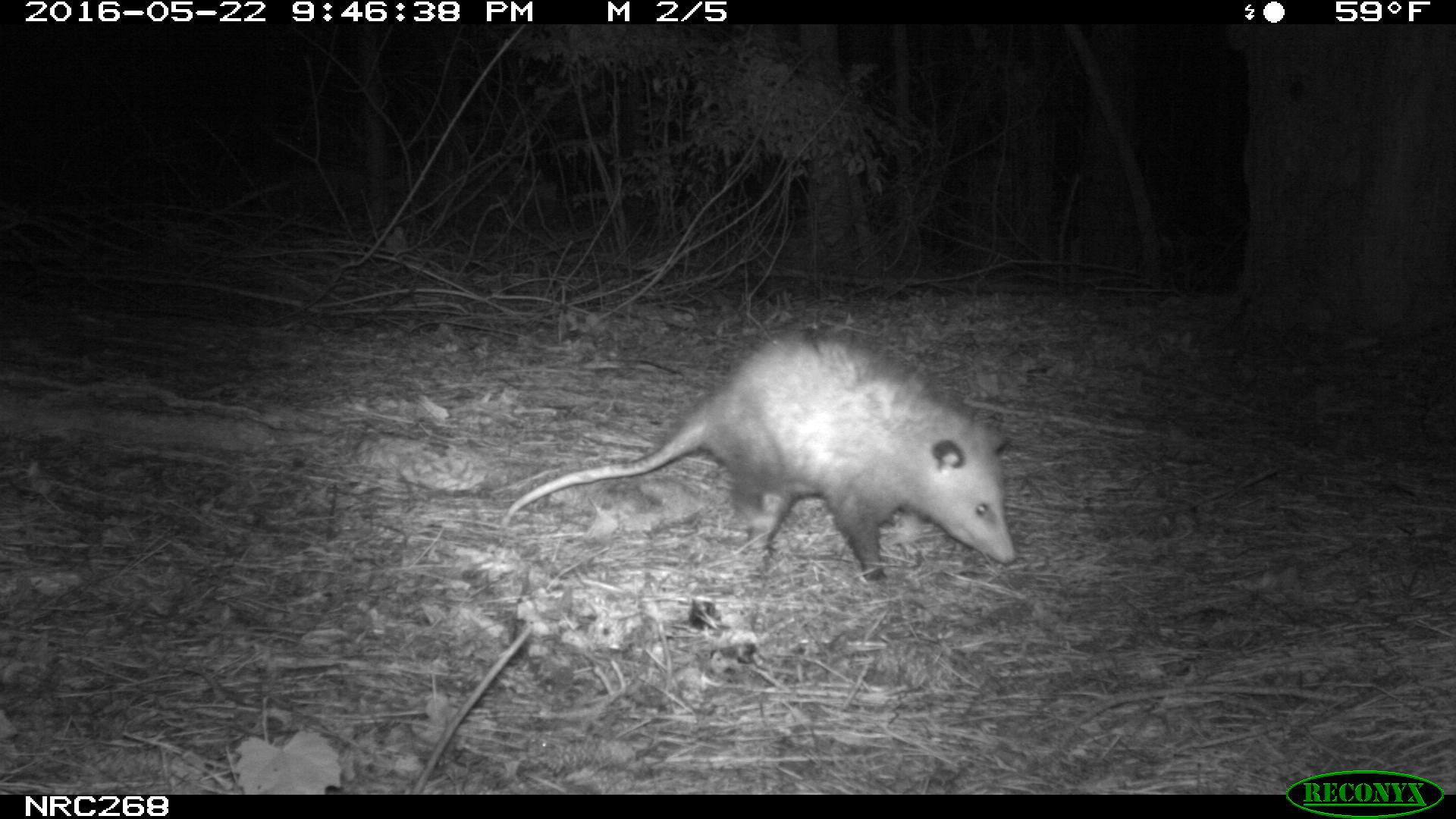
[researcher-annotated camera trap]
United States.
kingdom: Animalia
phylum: Chordata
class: Mammalia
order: Didelphimorphia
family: Didelphidae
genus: Didelphis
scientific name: Didelphis virginiana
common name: virginia opossum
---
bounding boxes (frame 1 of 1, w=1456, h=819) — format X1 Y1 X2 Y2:
Virginia Opossum: 498 327 1035 589